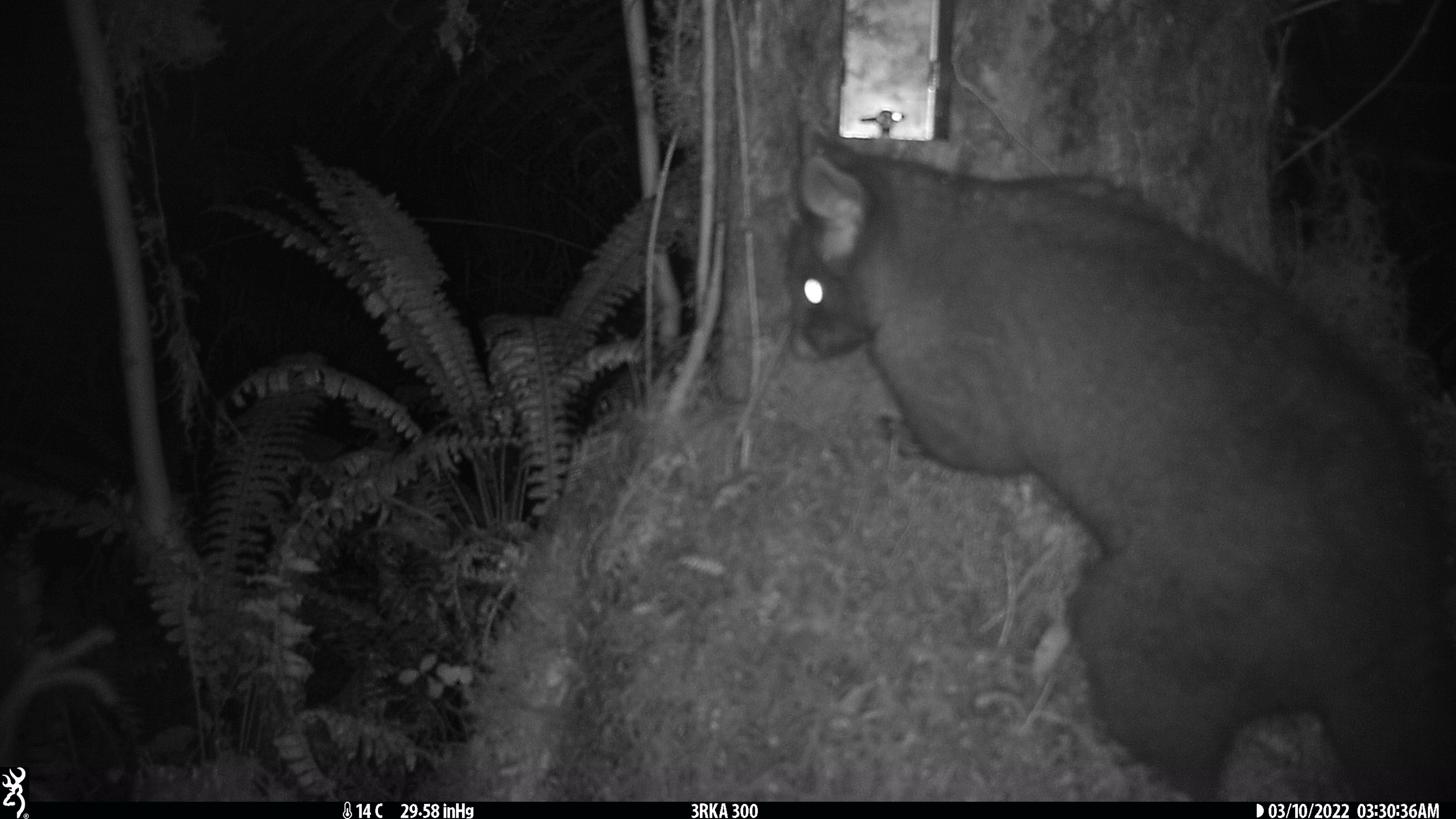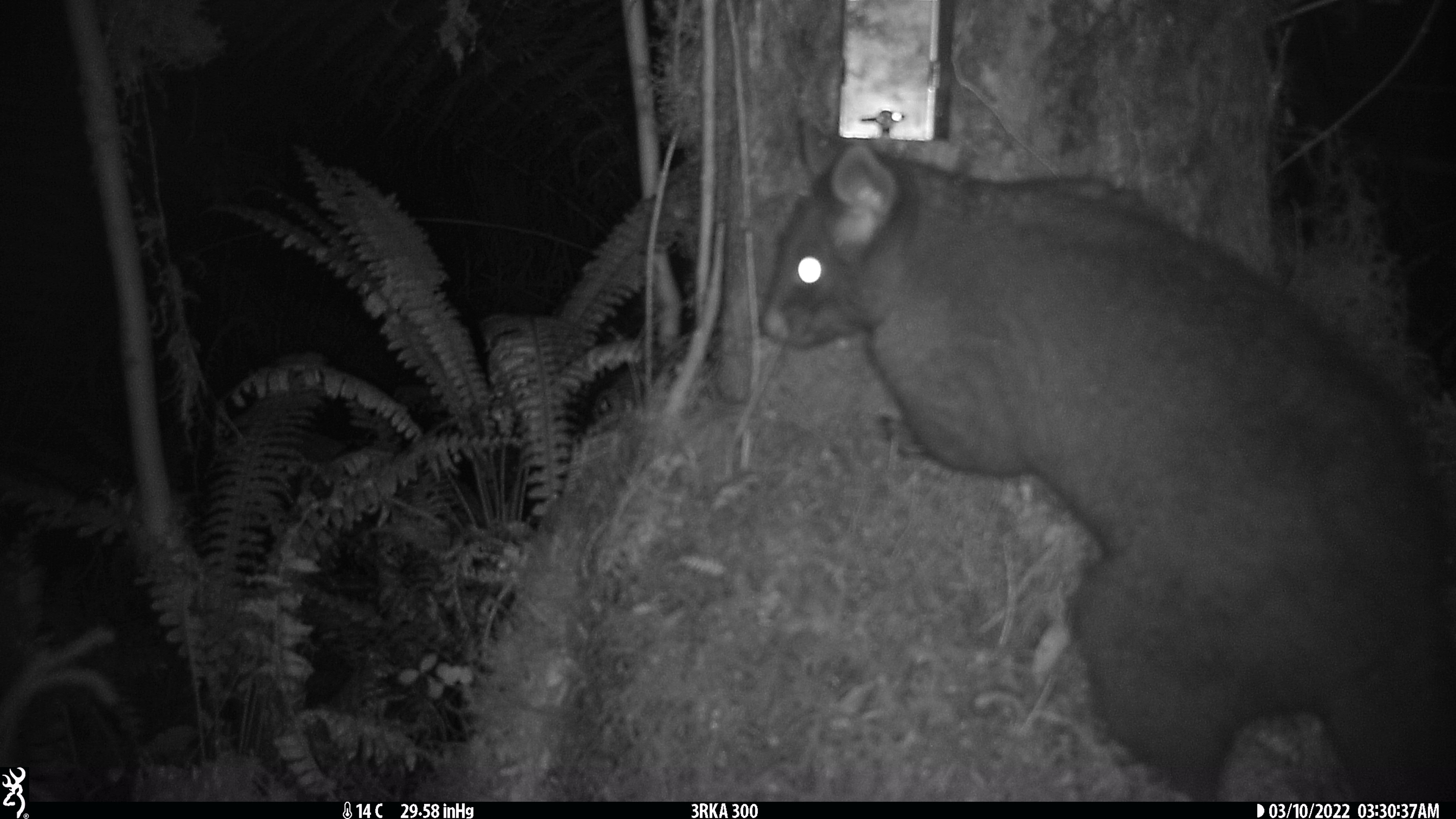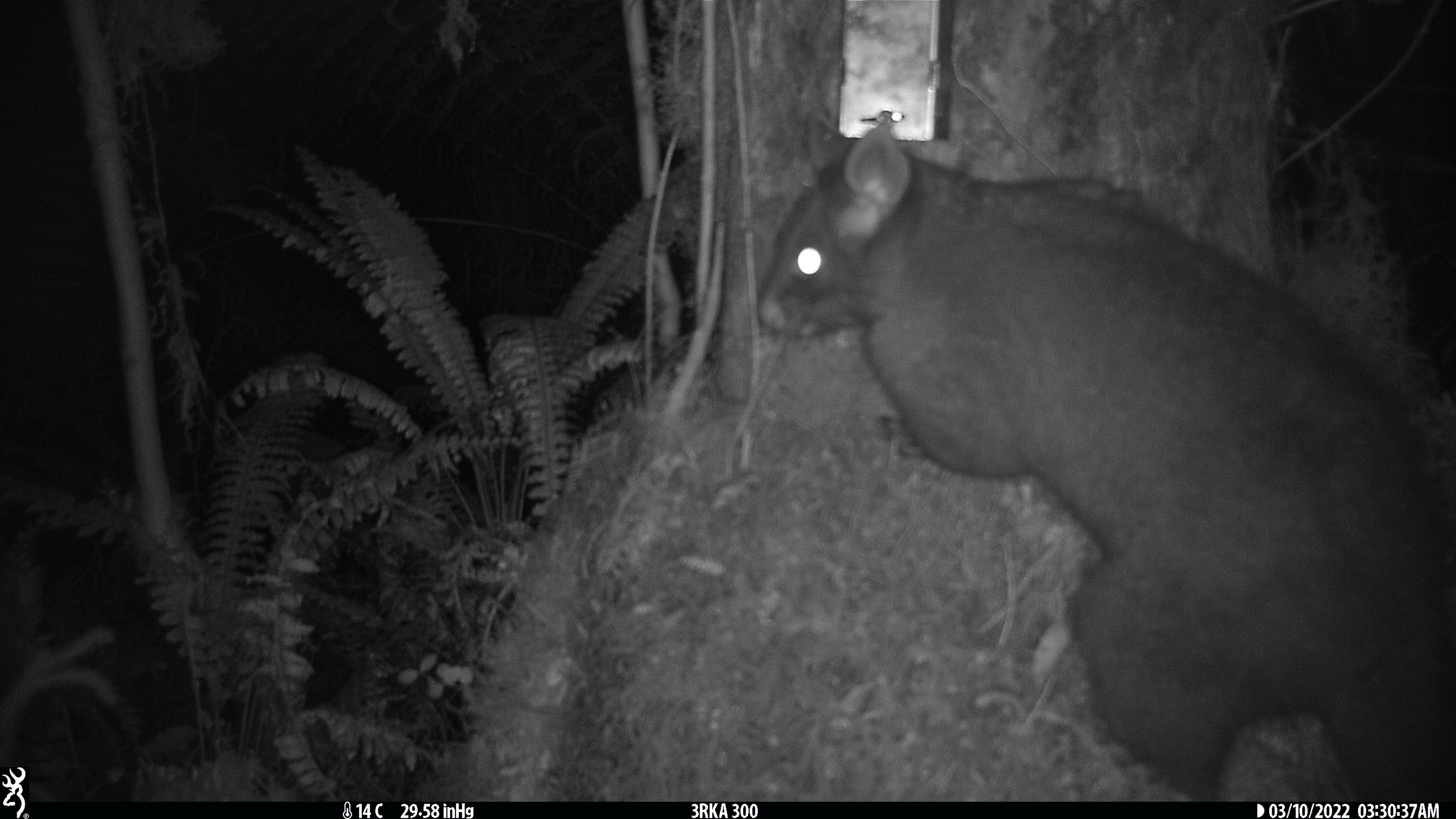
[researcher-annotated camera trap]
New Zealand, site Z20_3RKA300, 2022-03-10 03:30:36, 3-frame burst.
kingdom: Animalia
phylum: Chordata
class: Mammalia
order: Diprotodontia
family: Phalangeridae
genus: Trichosurus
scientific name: Trichosurus vulpecula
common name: common brushtail possum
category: possum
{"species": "possum (common brushtail possum) (Trichosurus vulpecula)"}